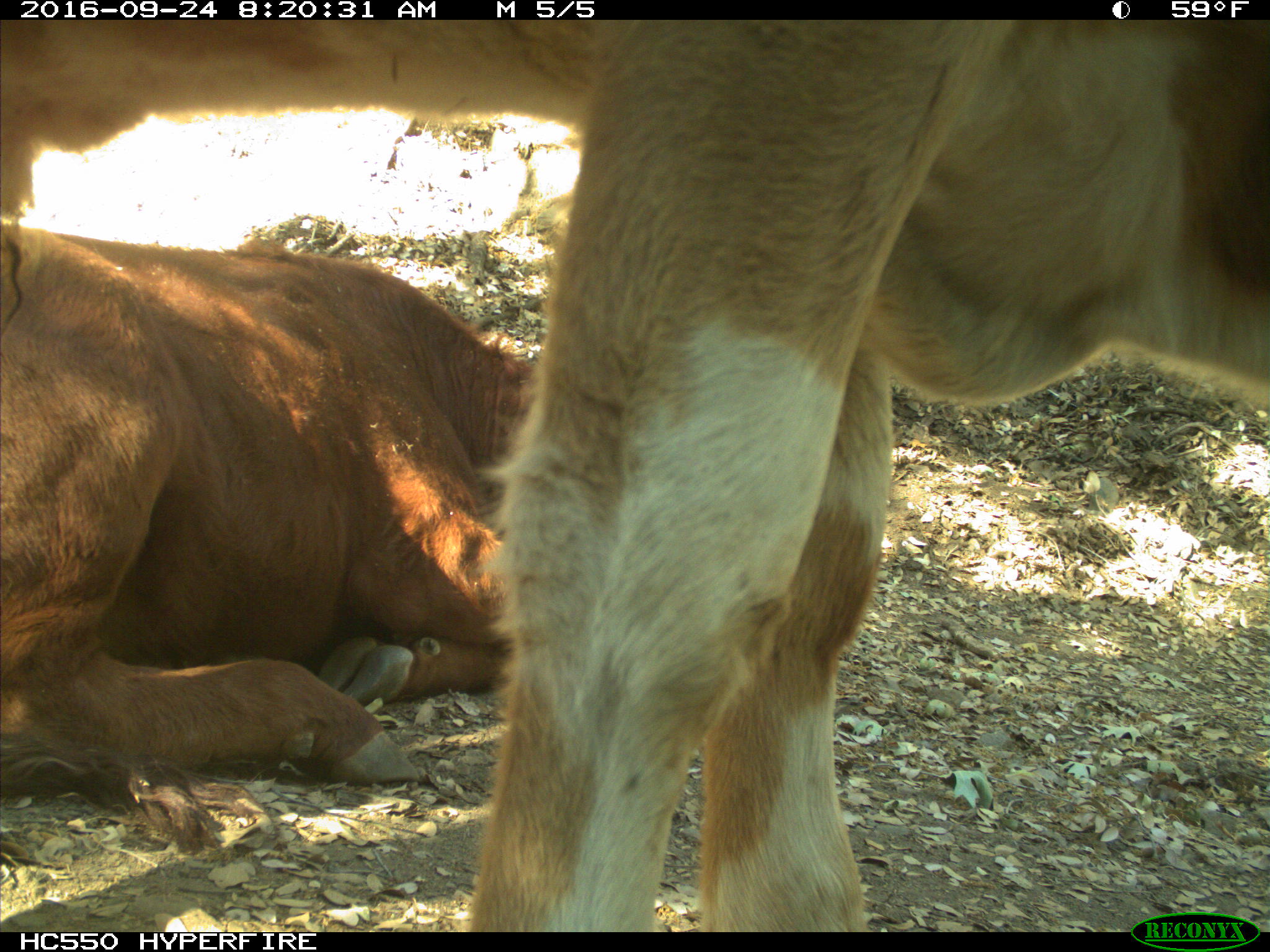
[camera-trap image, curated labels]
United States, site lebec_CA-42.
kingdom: Animalia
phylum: Chordata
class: Mammalia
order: Artiodactyla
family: Bovidae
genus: Bos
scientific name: Bos taurus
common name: domestic cow